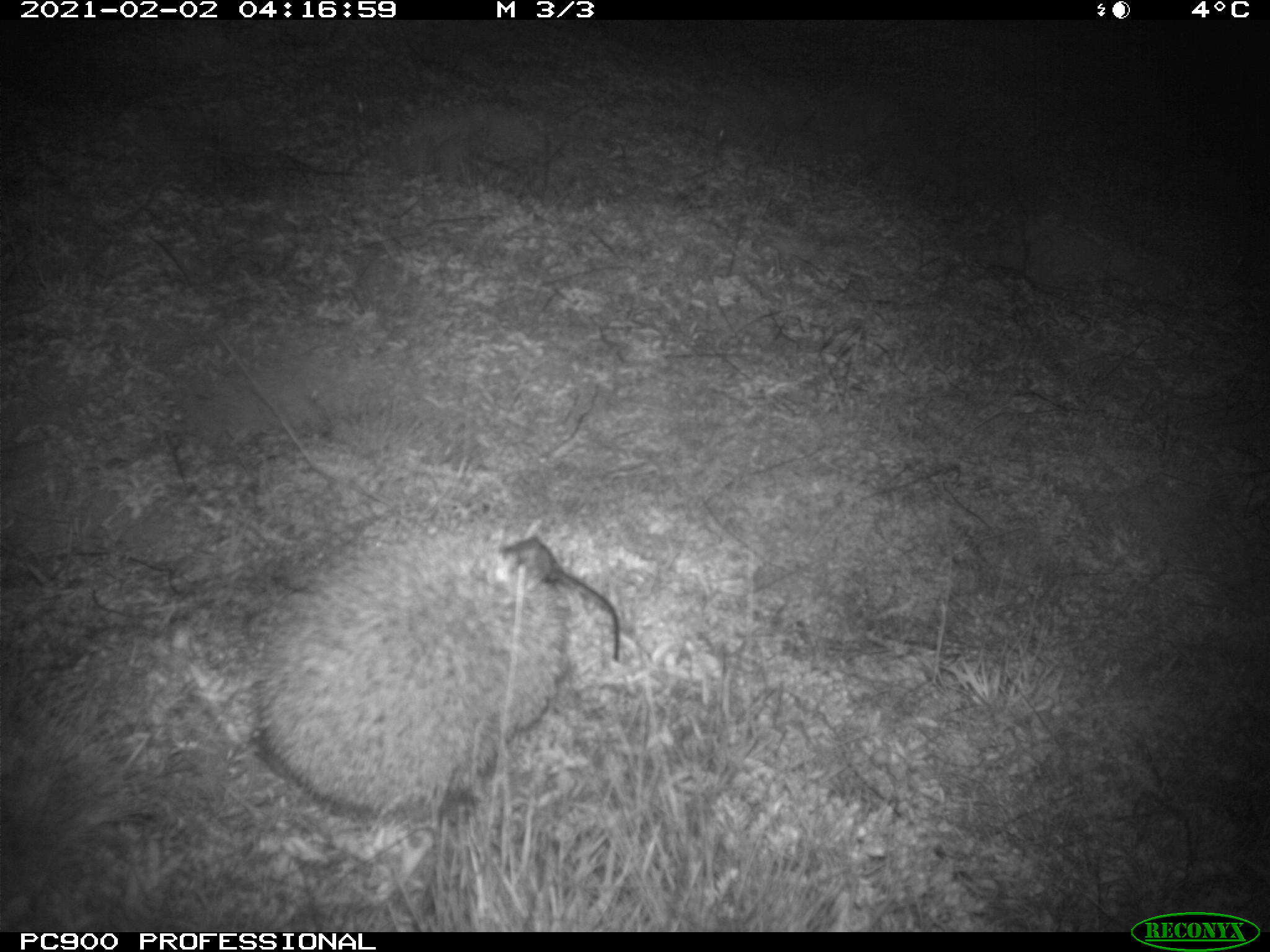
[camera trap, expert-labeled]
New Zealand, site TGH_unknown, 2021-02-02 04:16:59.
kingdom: Animalia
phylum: Chordata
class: Mammalia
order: Eulipotyphla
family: Erinaceidae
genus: Erinaceus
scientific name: Erinaceus europaeus europaeus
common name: european hedgehog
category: hedgehog